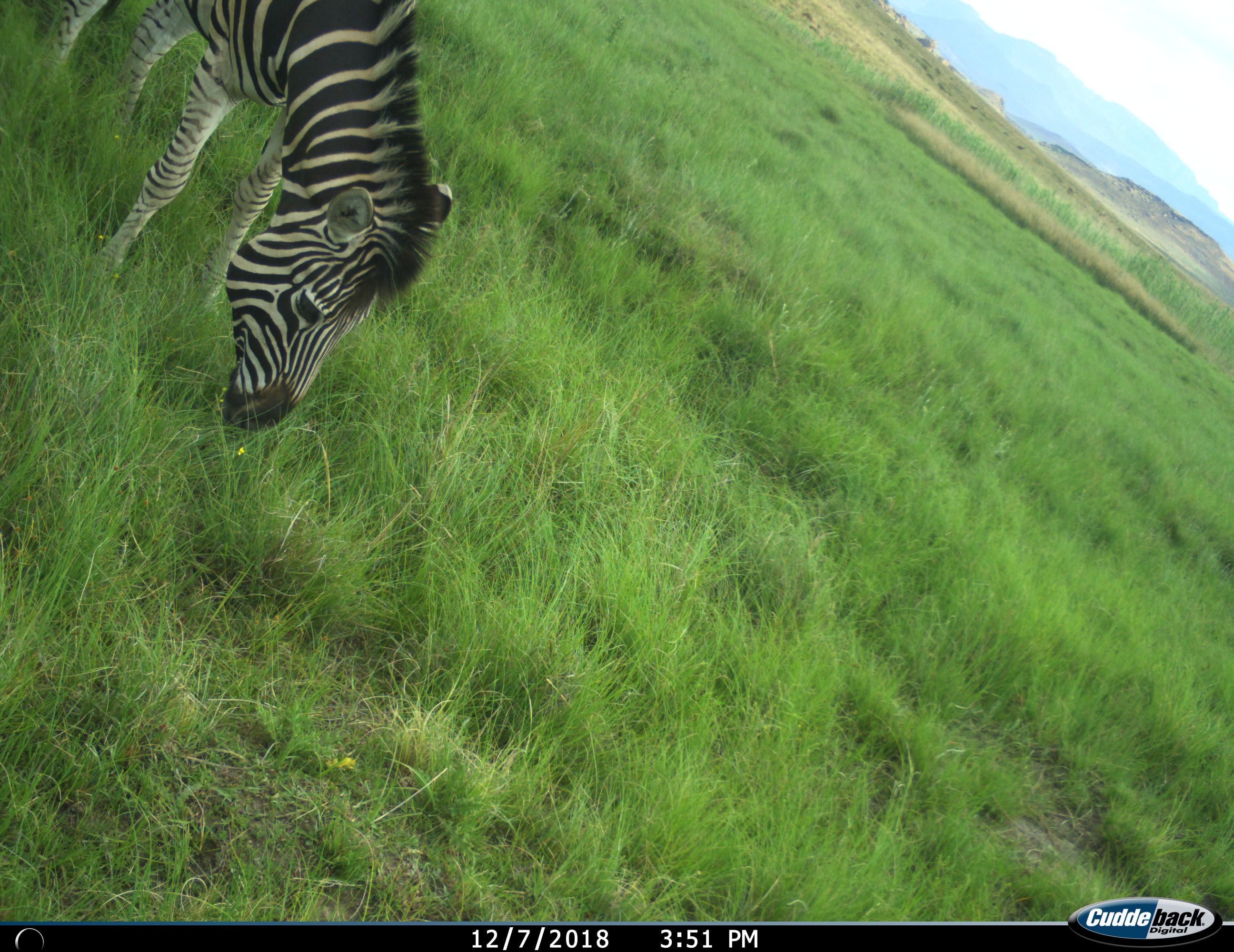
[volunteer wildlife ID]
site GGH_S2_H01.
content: unidentified animal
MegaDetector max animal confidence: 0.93